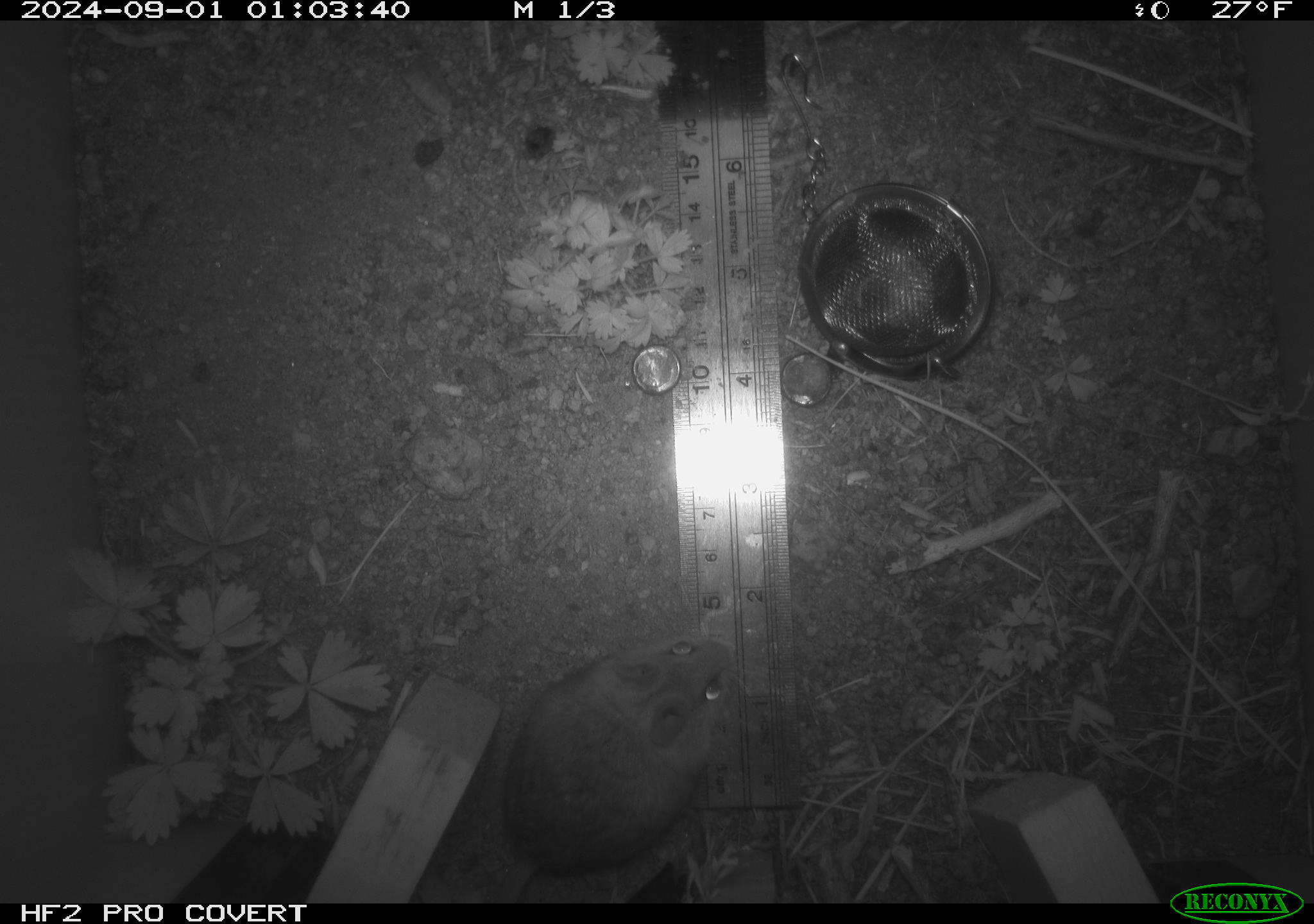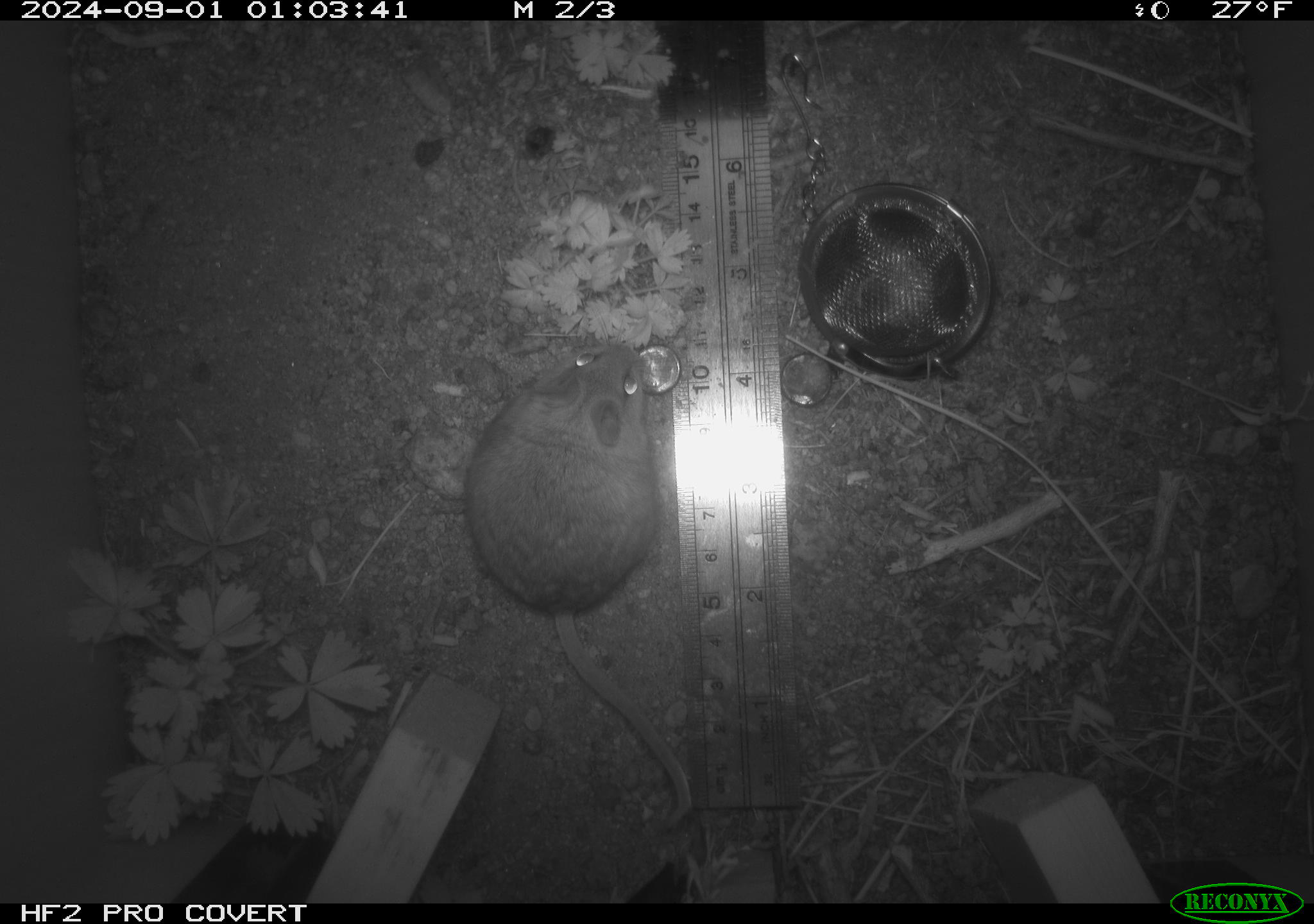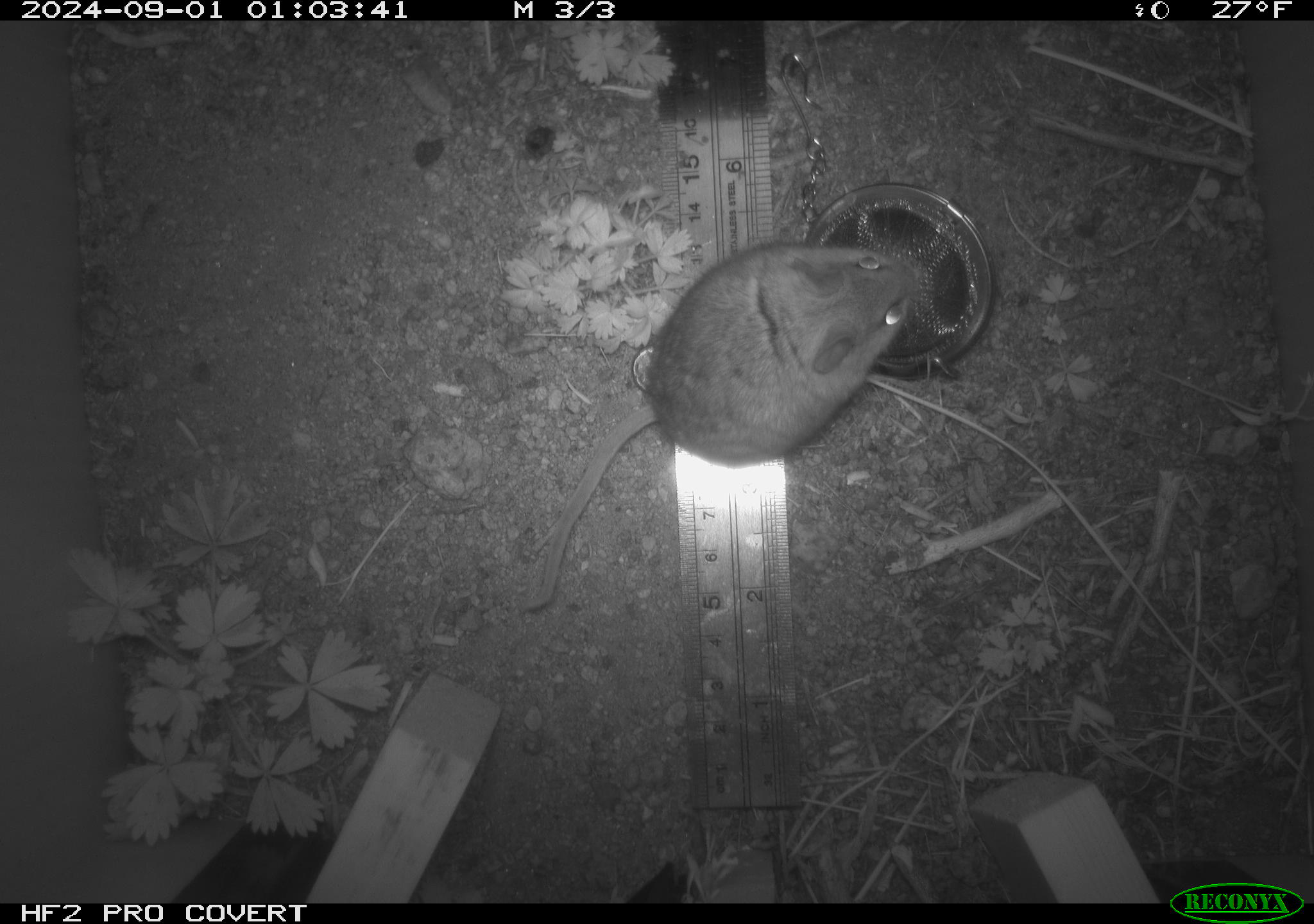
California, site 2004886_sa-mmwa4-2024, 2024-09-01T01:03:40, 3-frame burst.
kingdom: Animalia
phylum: Chordata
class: Mammalia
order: Rodentia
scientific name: Rodentia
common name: mouse species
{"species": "mouse species (Rodentia)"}